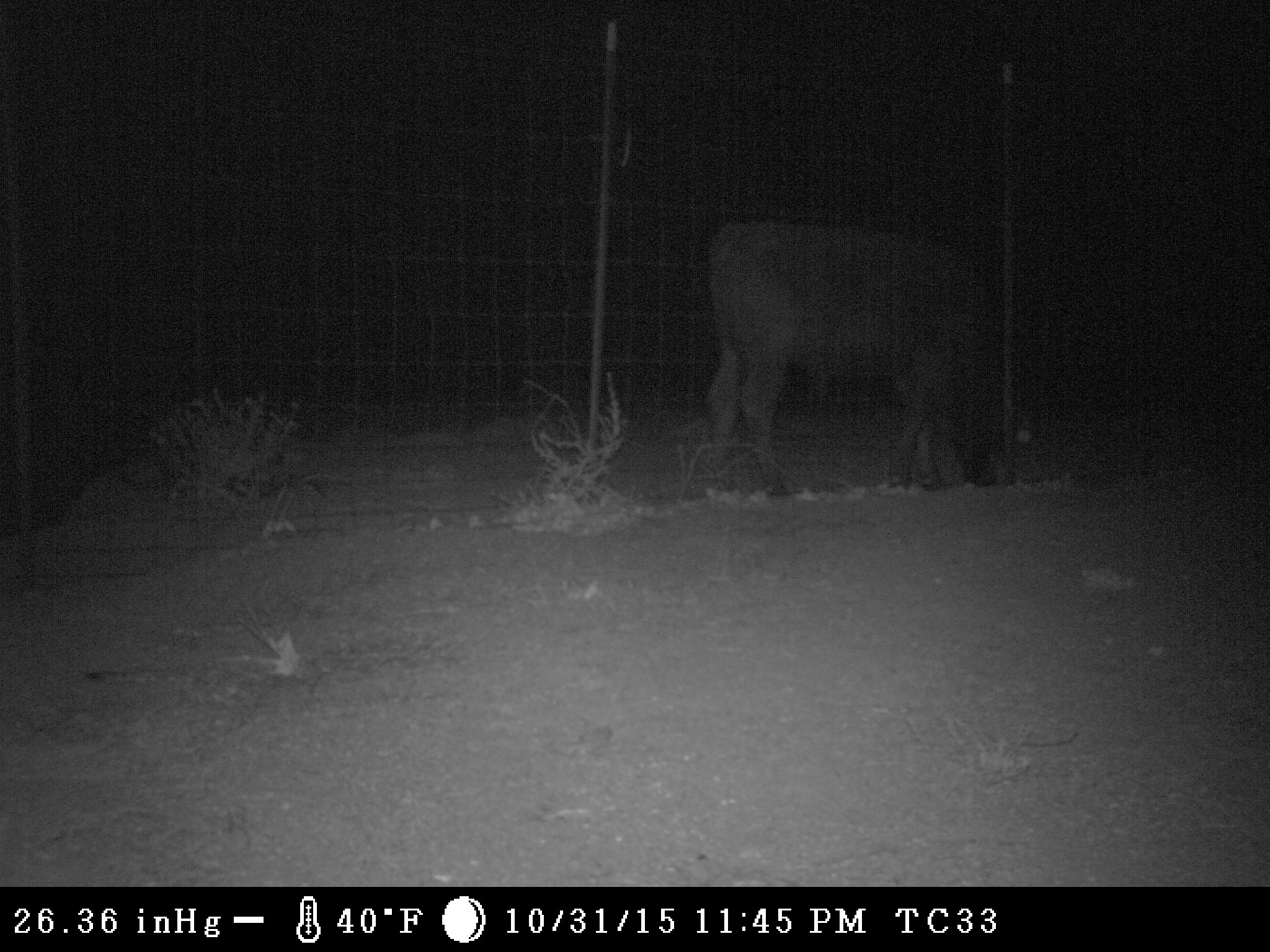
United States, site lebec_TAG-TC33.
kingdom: Animalia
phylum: Chordata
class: Mammalia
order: Artiodactyla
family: Bovidae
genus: Bos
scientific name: Bos taurus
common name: domestic cow